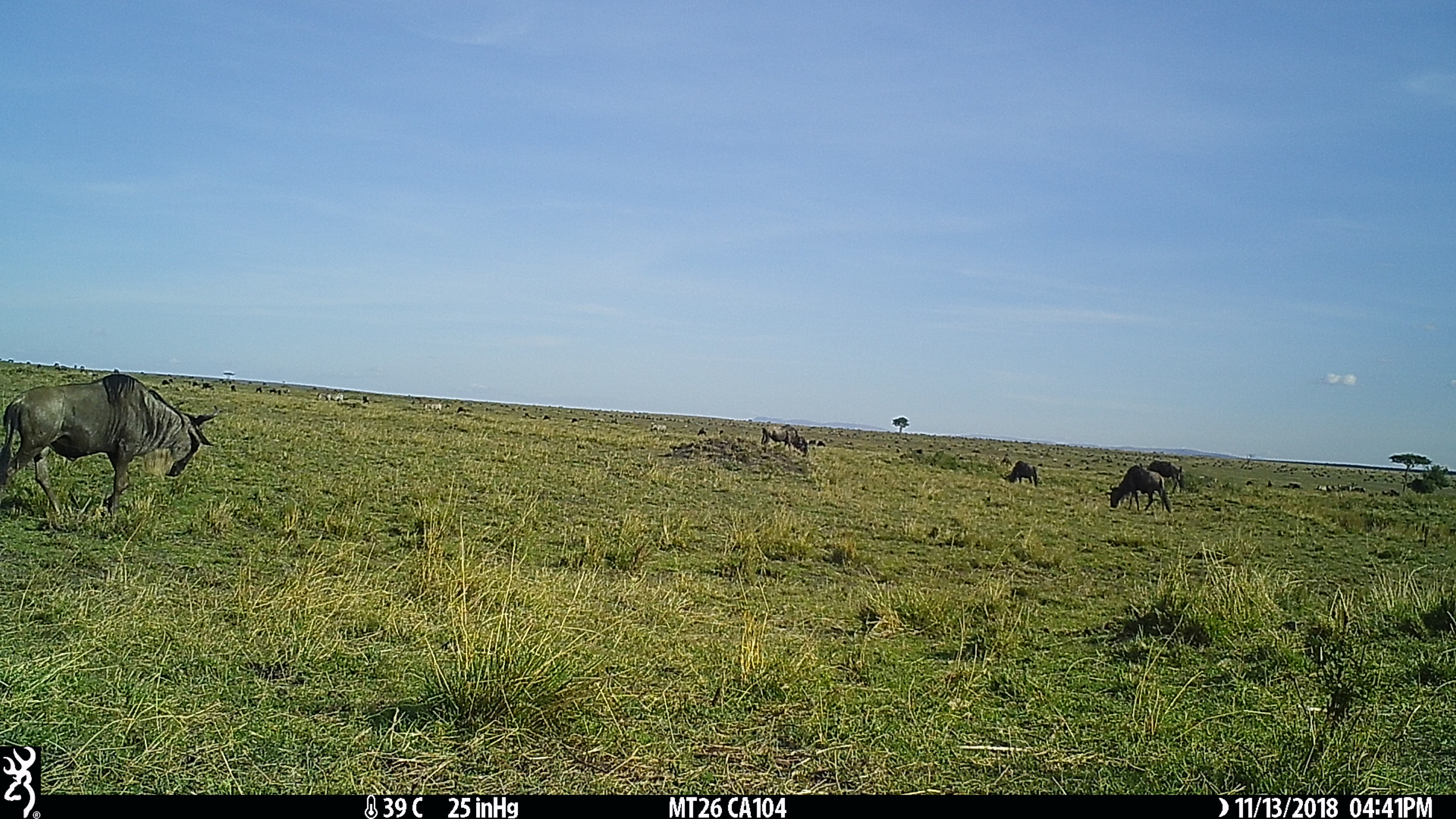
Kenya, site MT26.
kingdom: Animalia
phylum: Chordata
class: Mammalia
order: Artiodactyla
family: Bovidae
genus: Connochaetes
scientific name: Connochaetes taurinus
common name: blue wildebeest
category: wildebeest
Wildebeest (blue wildebeest) (Connochaetes taurinus).